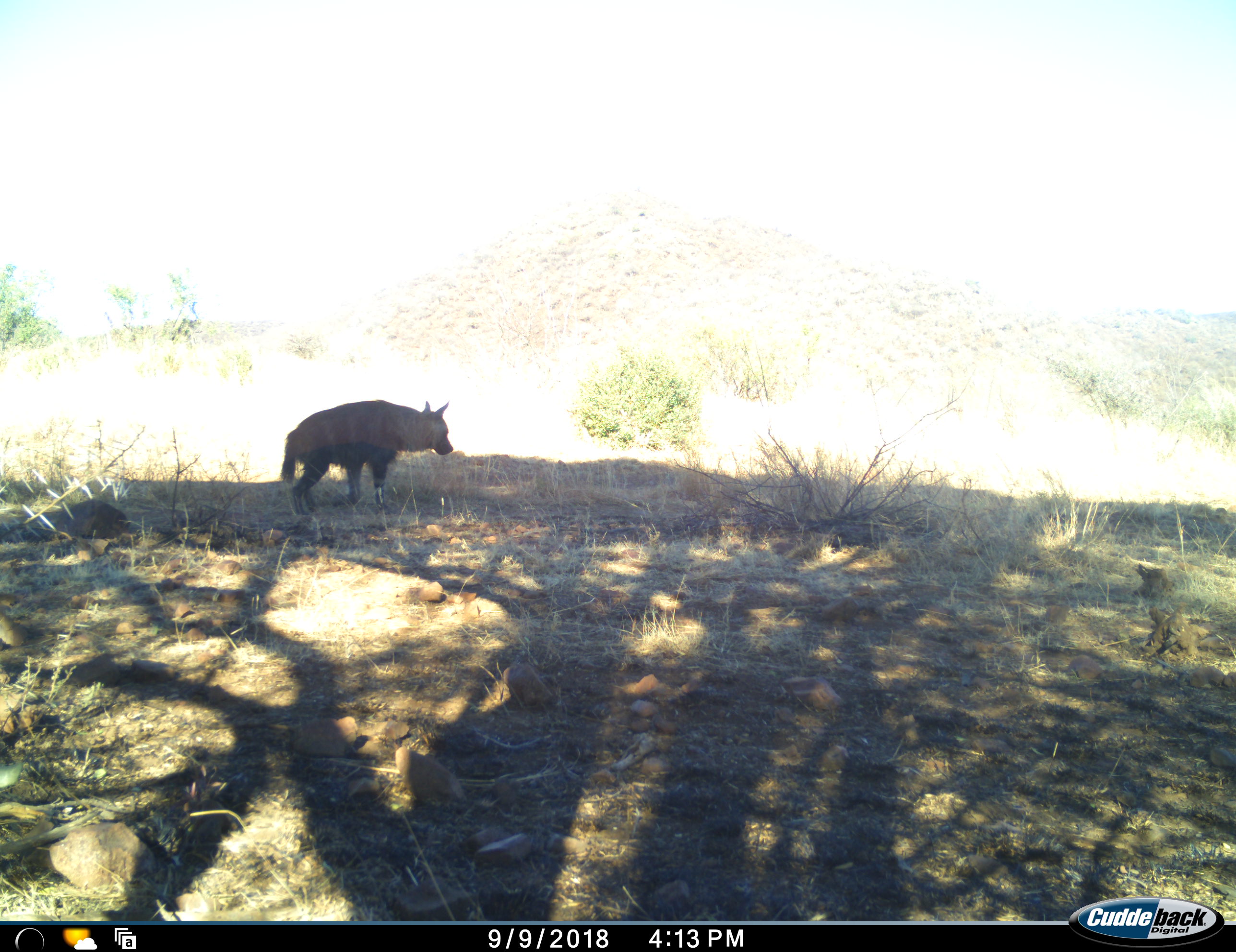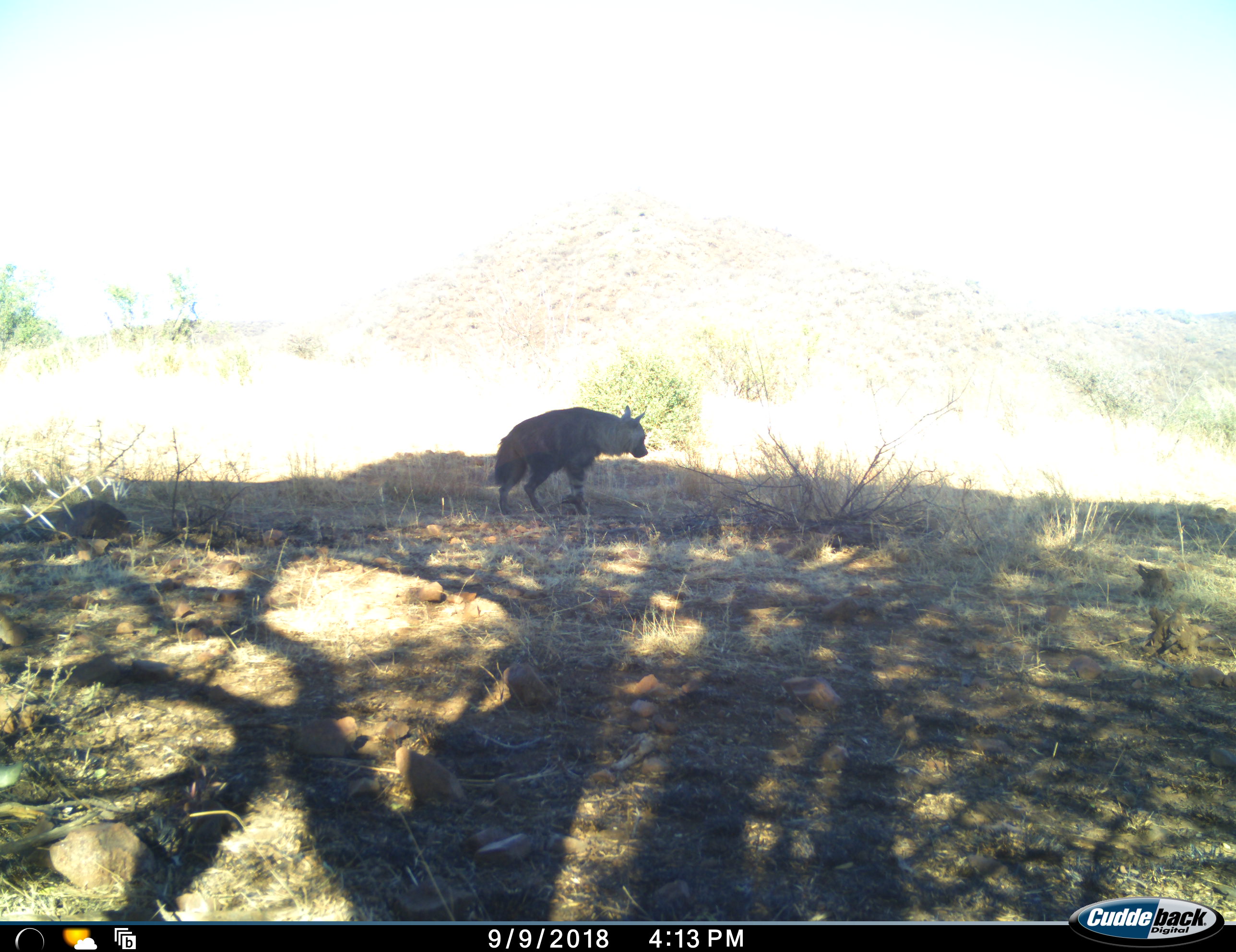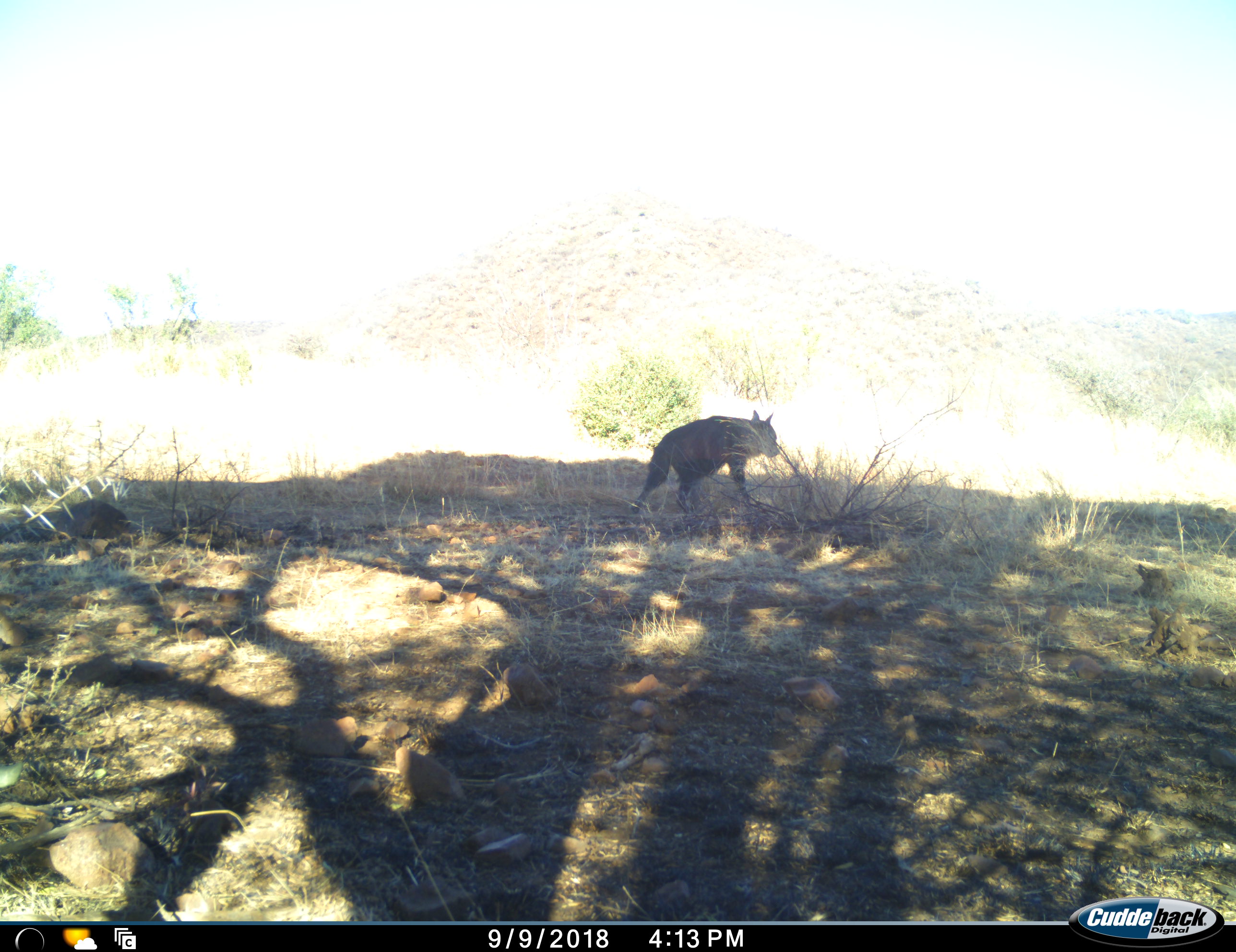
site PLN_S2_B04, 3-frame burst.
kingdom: Animalia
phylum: Chordata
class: Mammalia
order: Carnivora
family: Hyaenidae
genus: Parahyaena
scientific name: Parahyaena brunnea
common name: brown hyena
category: hyenabrown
Hyenabrown (brown hyena) (Parahyaena brunnea), count 1. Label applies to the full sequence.